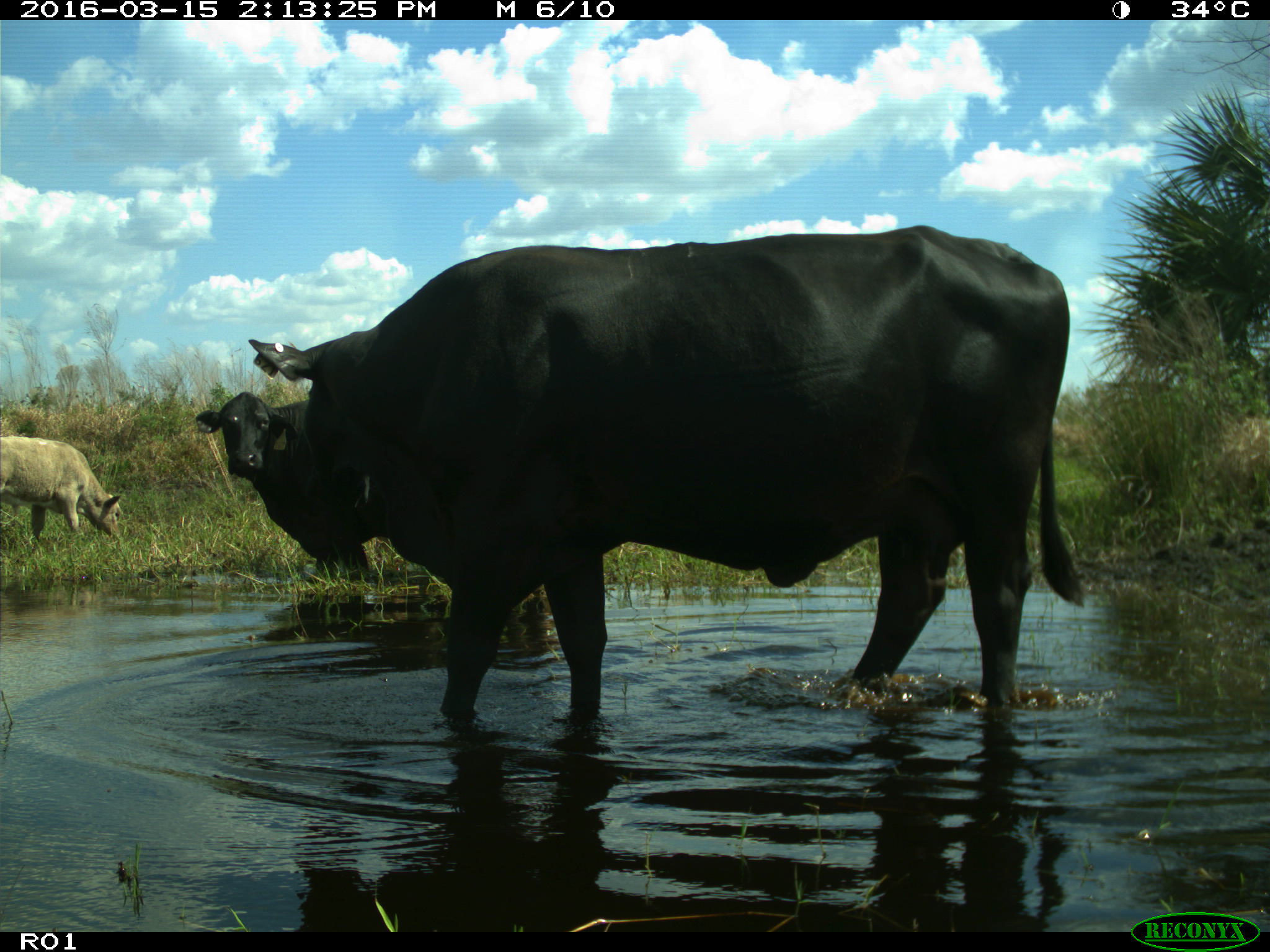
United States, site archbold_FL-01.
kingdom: Animalia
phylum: Chordata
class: Mammalia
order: Artiodactyla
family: Bovidae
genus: Bos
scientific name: Bos taurus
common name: domestic cow